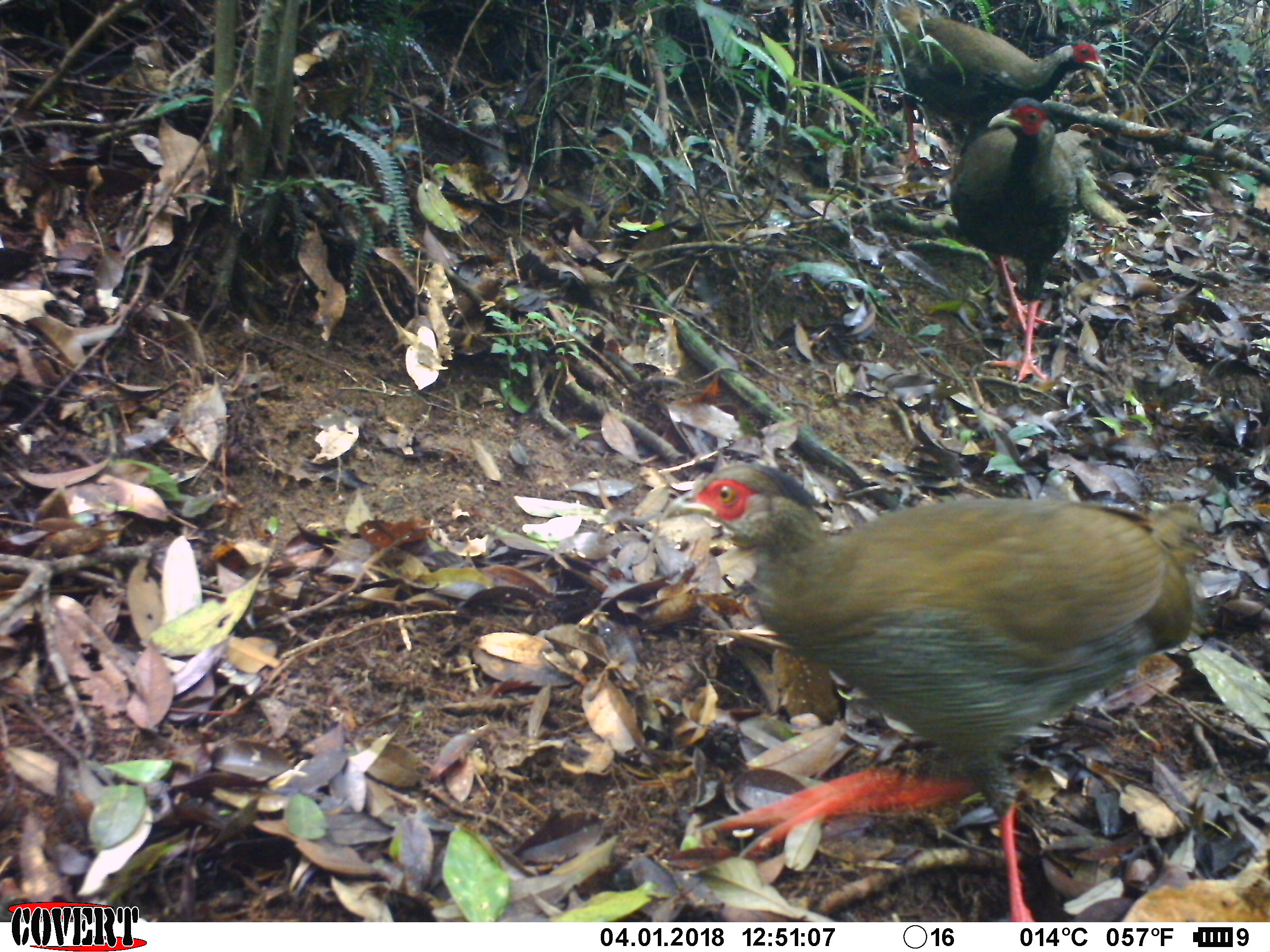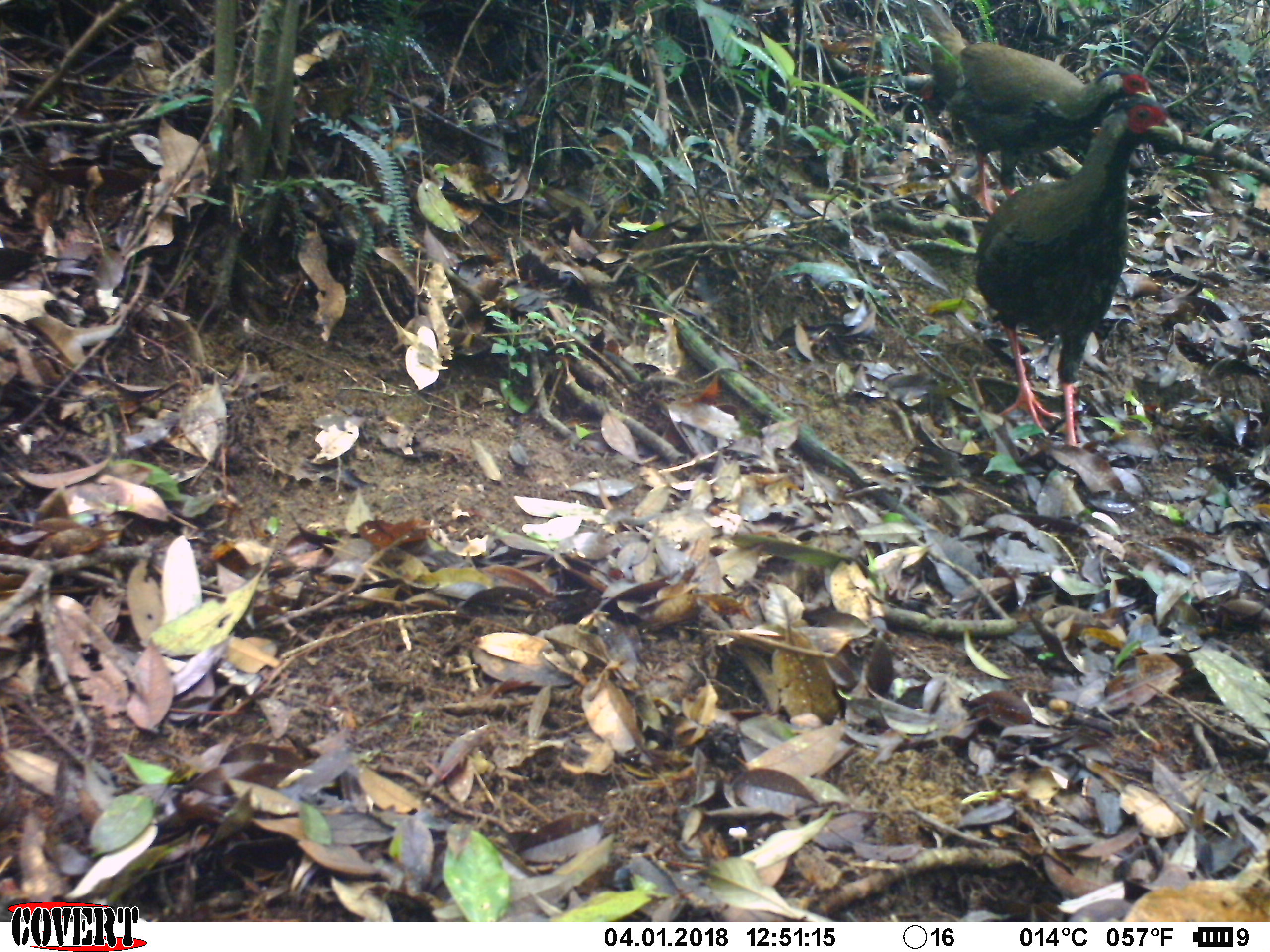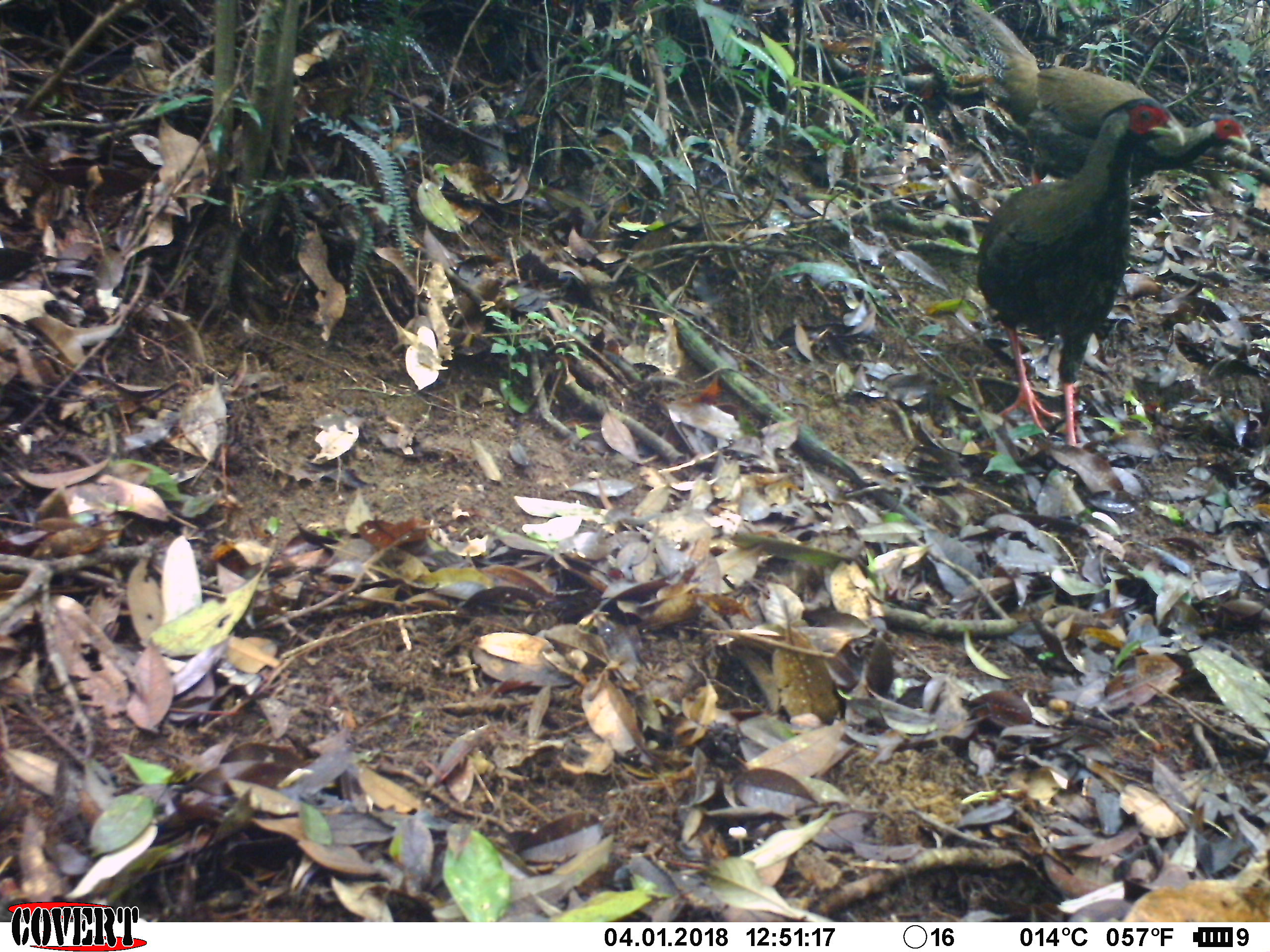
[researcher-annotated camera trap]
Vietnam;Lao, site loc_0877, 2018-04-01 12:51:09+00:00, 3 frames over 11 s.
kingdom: Animalia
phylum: Chordata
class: Aves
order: Galliformes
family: Phasianidae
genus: Lophura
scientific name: Lophura nycthemera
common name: silver pheasant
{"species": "silver pheasant (Lophura nycthemera)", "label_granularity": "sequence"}